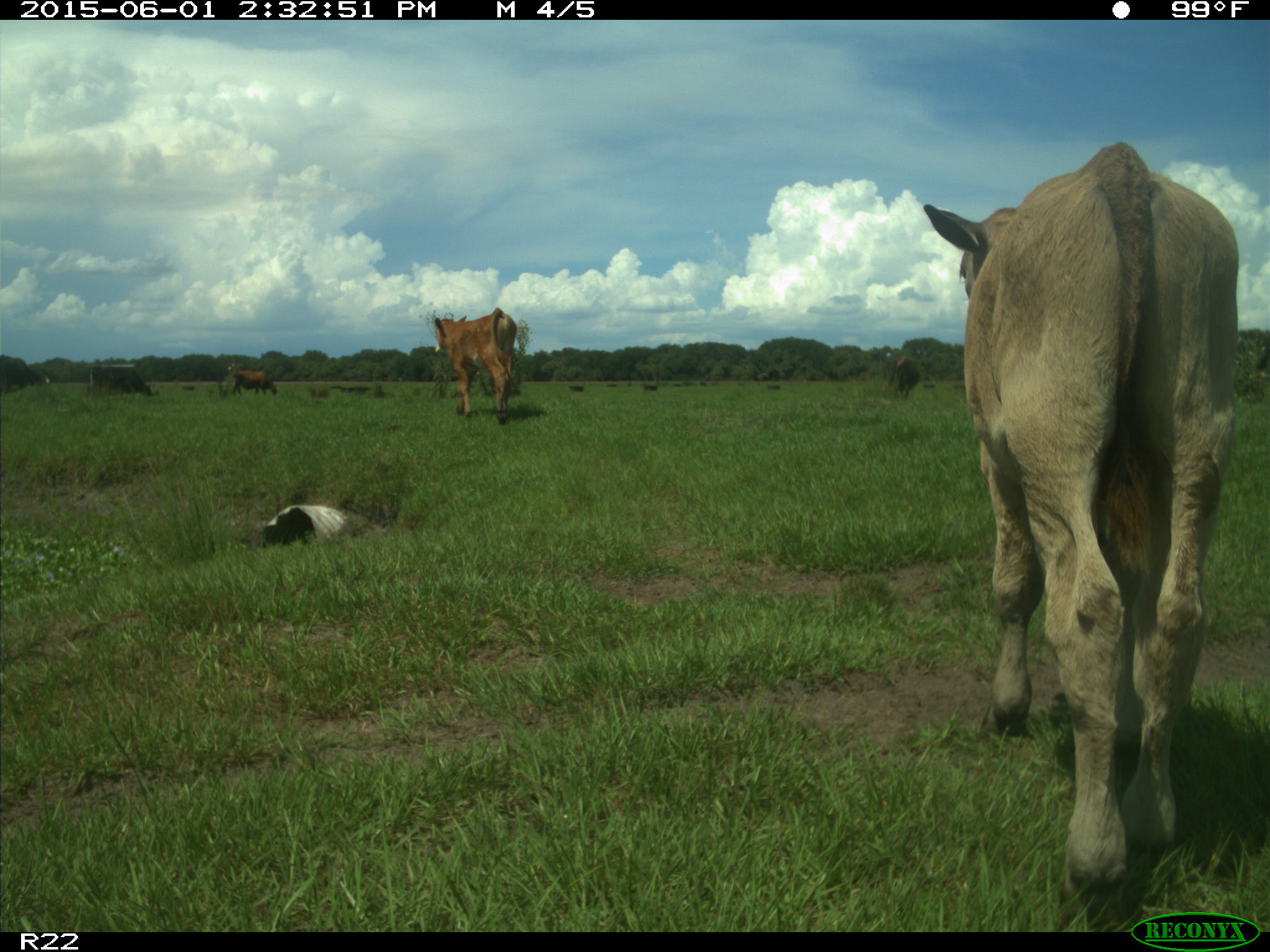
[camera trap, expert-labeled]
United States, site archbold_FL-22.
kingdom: Animalia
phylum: Chordata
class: Mammalia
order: Artiodactyla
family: Bovidae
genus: Bos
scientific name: Bos taurus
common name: domestic cow